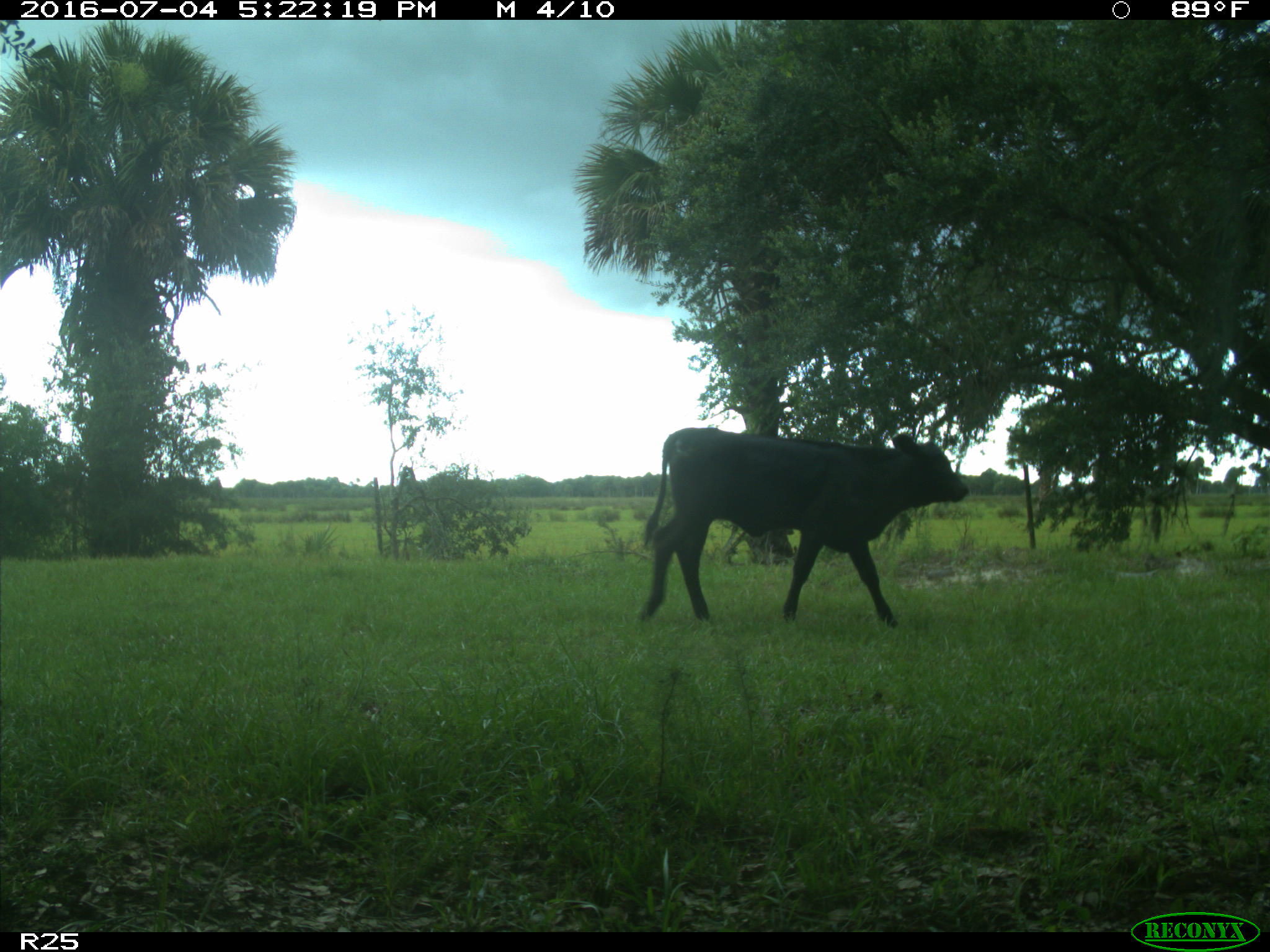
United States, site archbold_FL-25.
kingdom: Animalia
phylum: Chordata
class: Mammalia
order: Artiodactyla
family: Bovidae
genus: Bos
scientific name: Bos taurus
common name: domestic cow